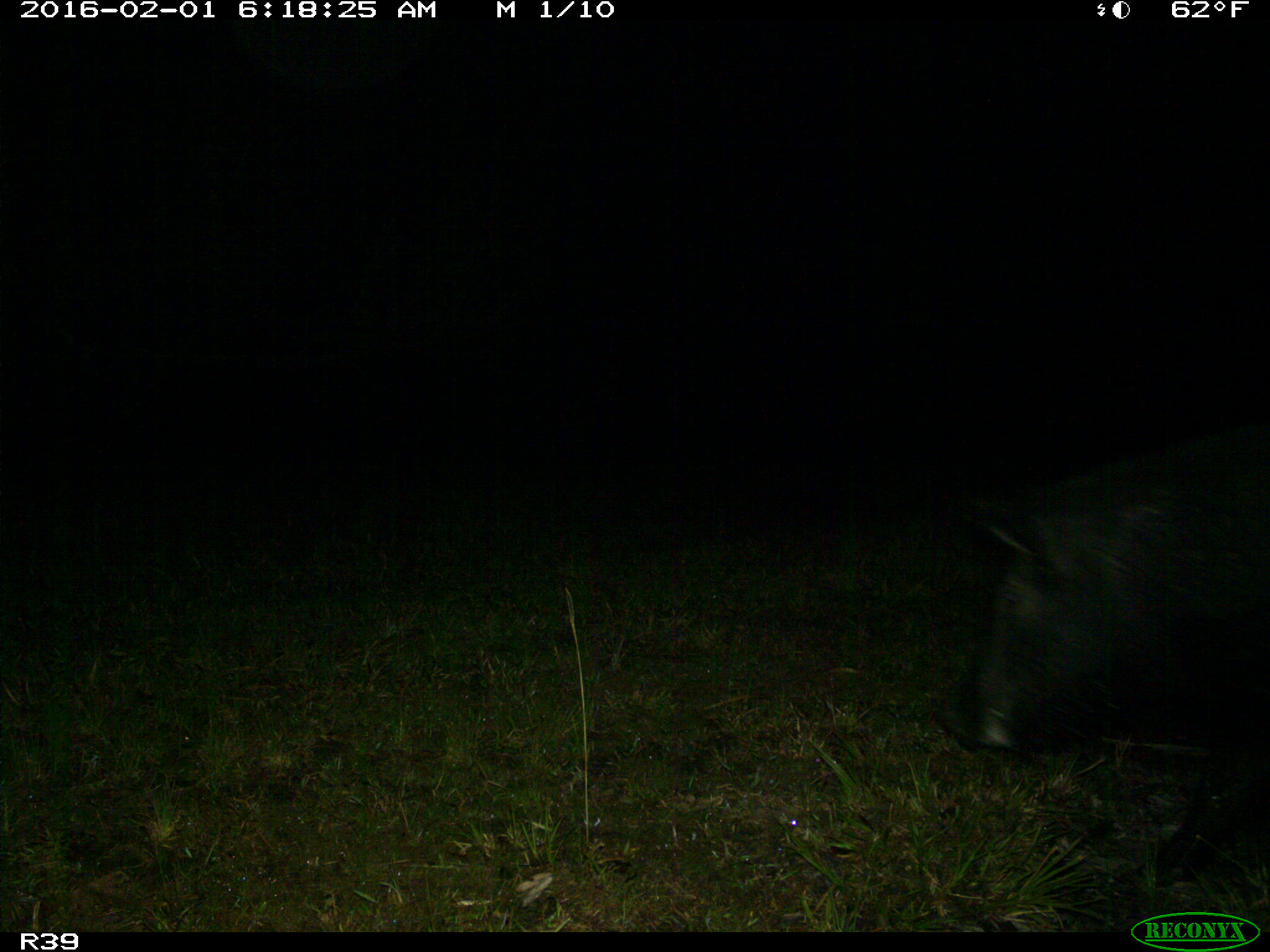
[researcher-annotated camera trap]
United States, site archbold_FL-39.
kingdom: Animalia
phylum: Chordata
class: Mammalia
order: Artiodactyla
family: Suidae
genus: Sus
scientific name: Sus scrofa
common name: wild boar